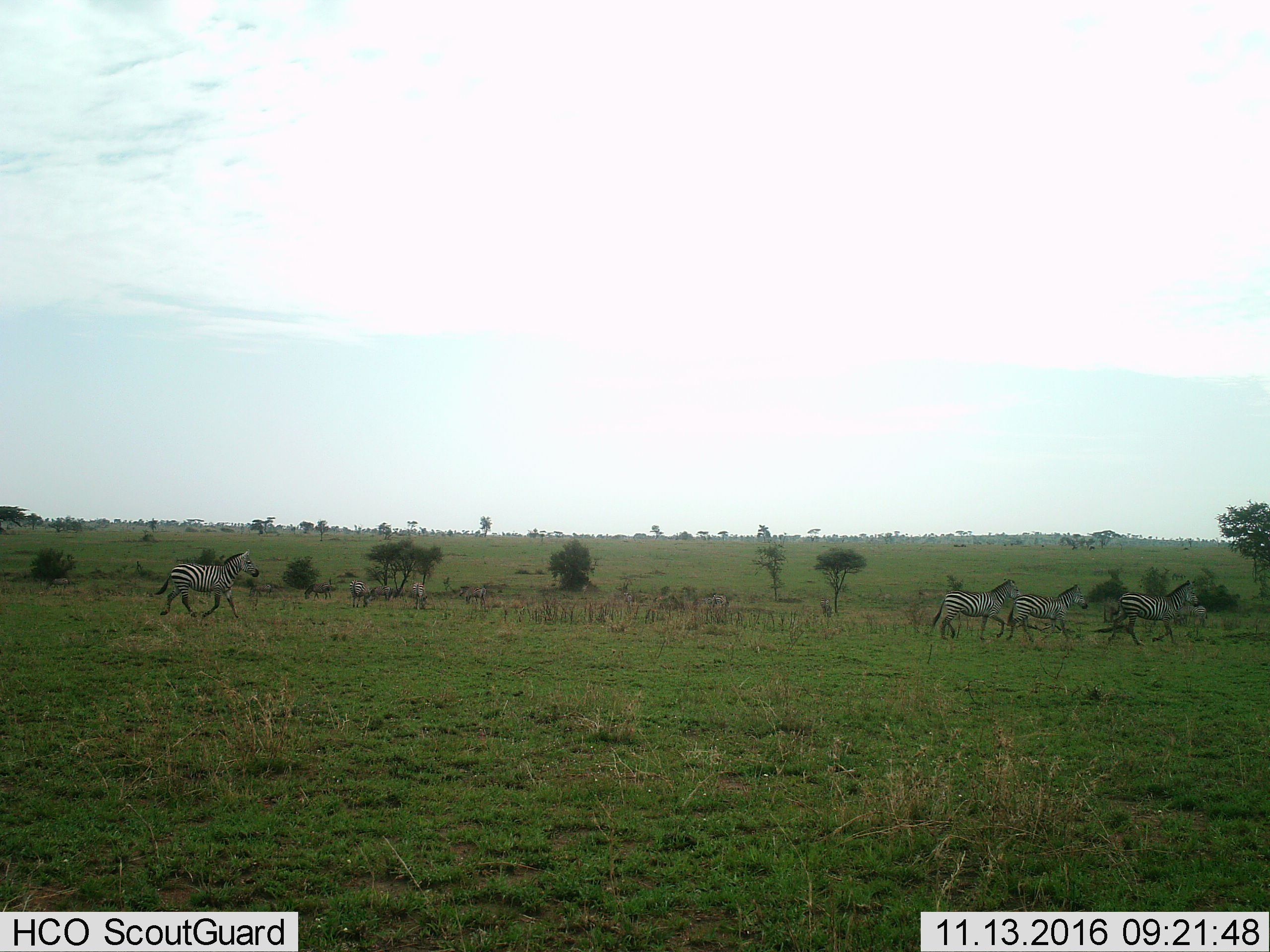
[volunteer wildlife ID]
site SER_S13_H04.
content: unidentified animal